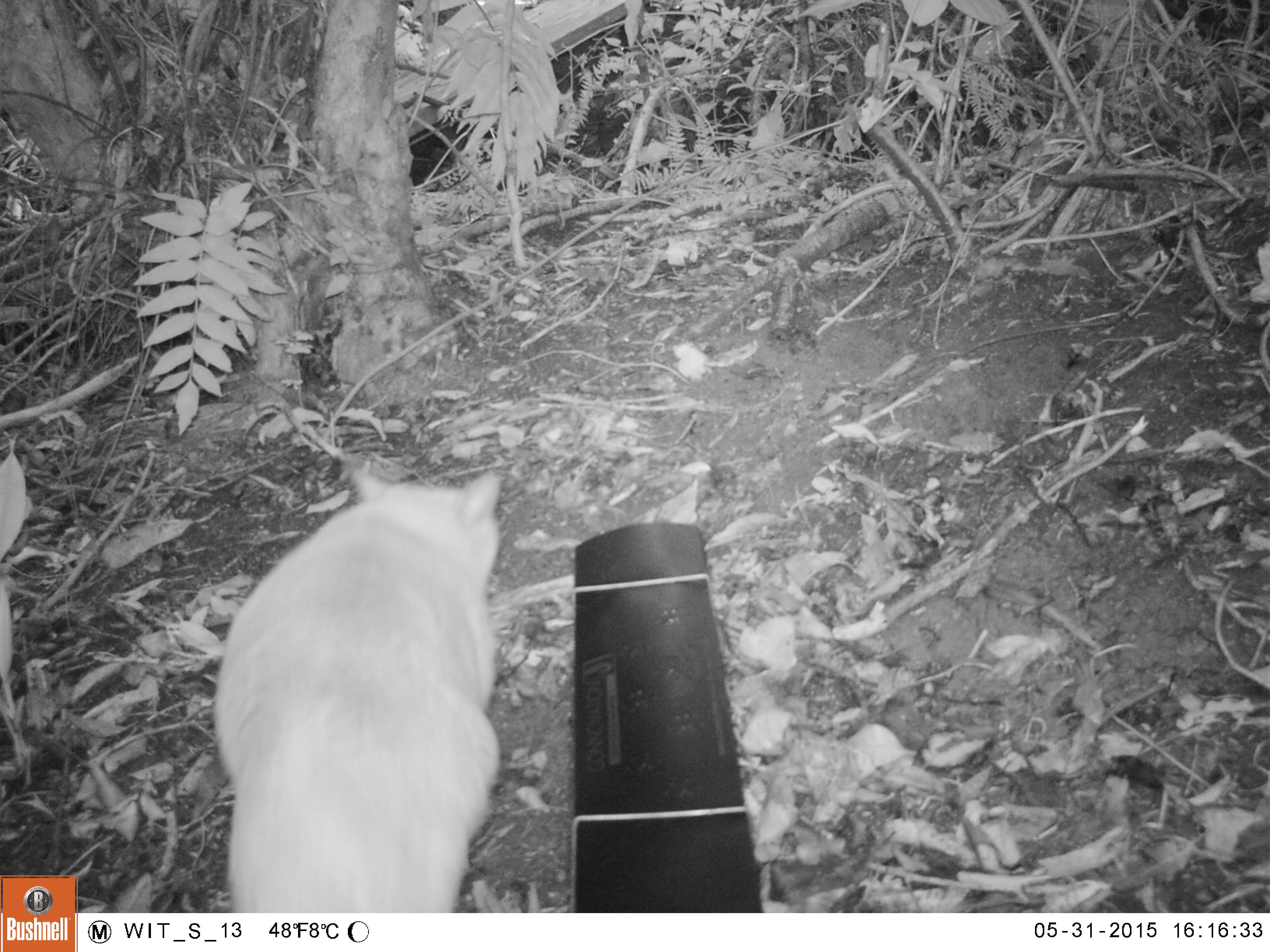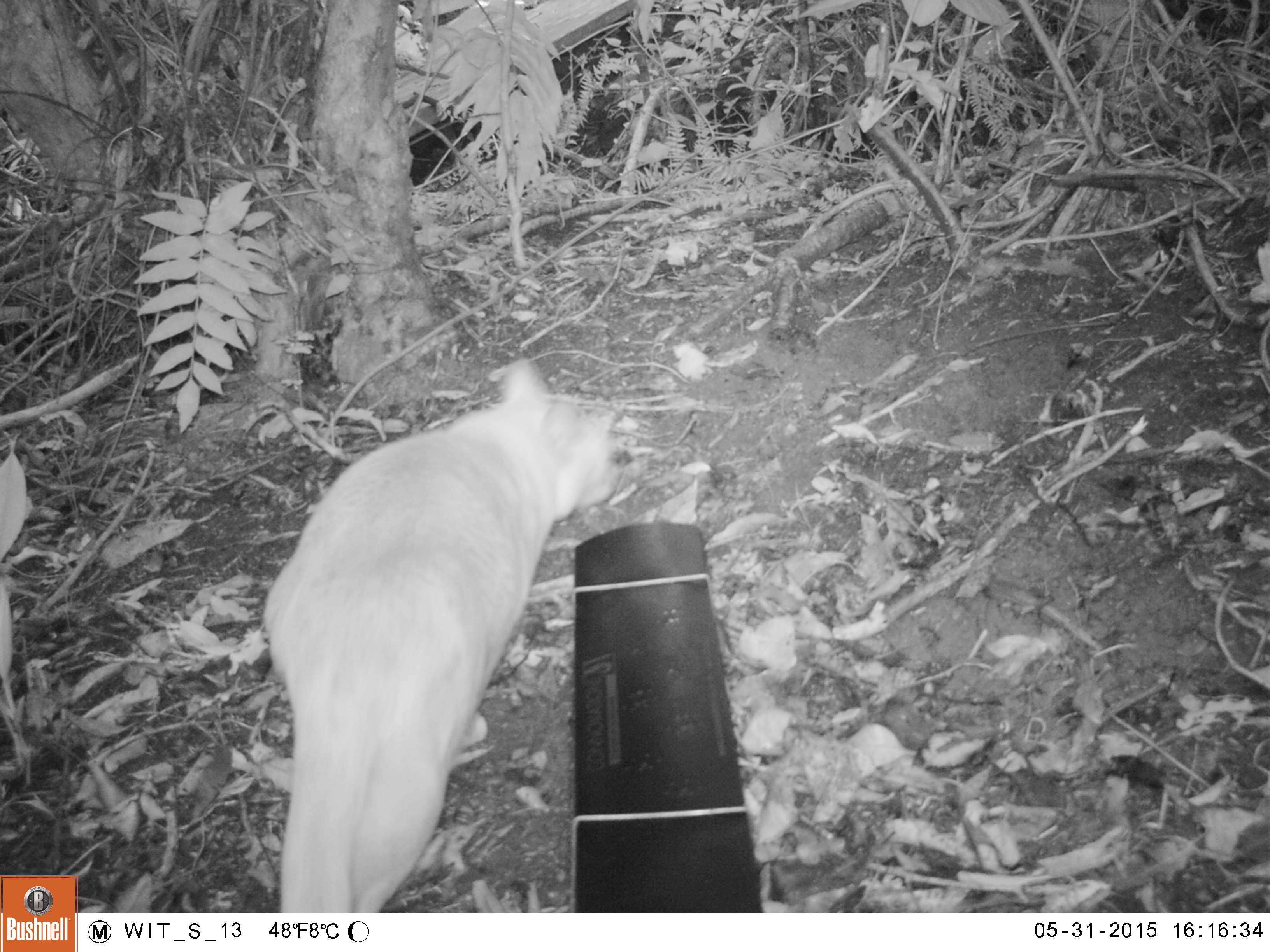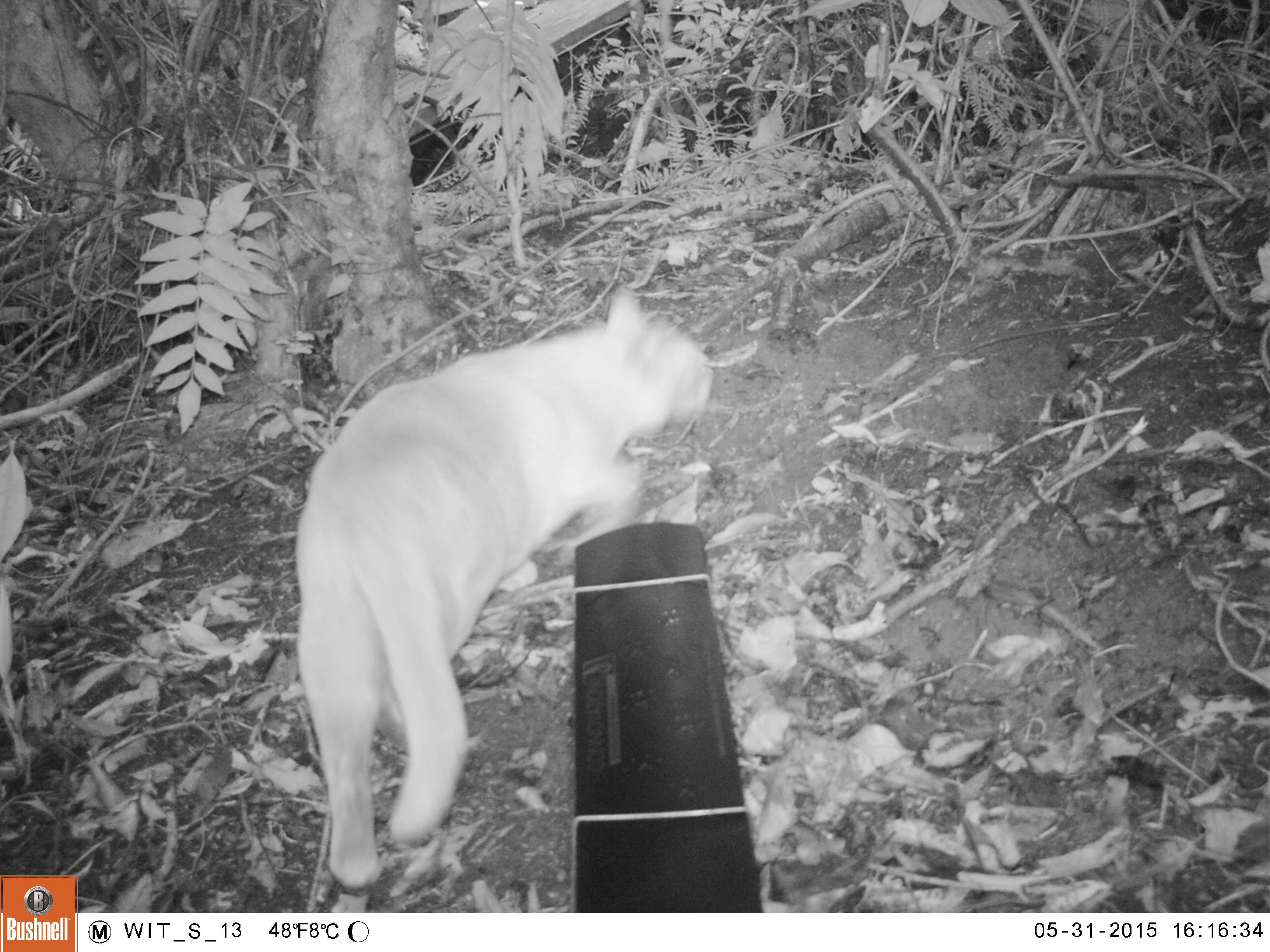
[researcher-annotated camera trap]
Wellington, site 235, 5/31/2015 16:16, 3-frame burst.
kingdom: Animalia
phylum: Chordata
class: Mammalia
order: Carnivora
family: Felidae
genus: Felis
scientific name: Felis catus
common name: cat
Cat (Felis catus).